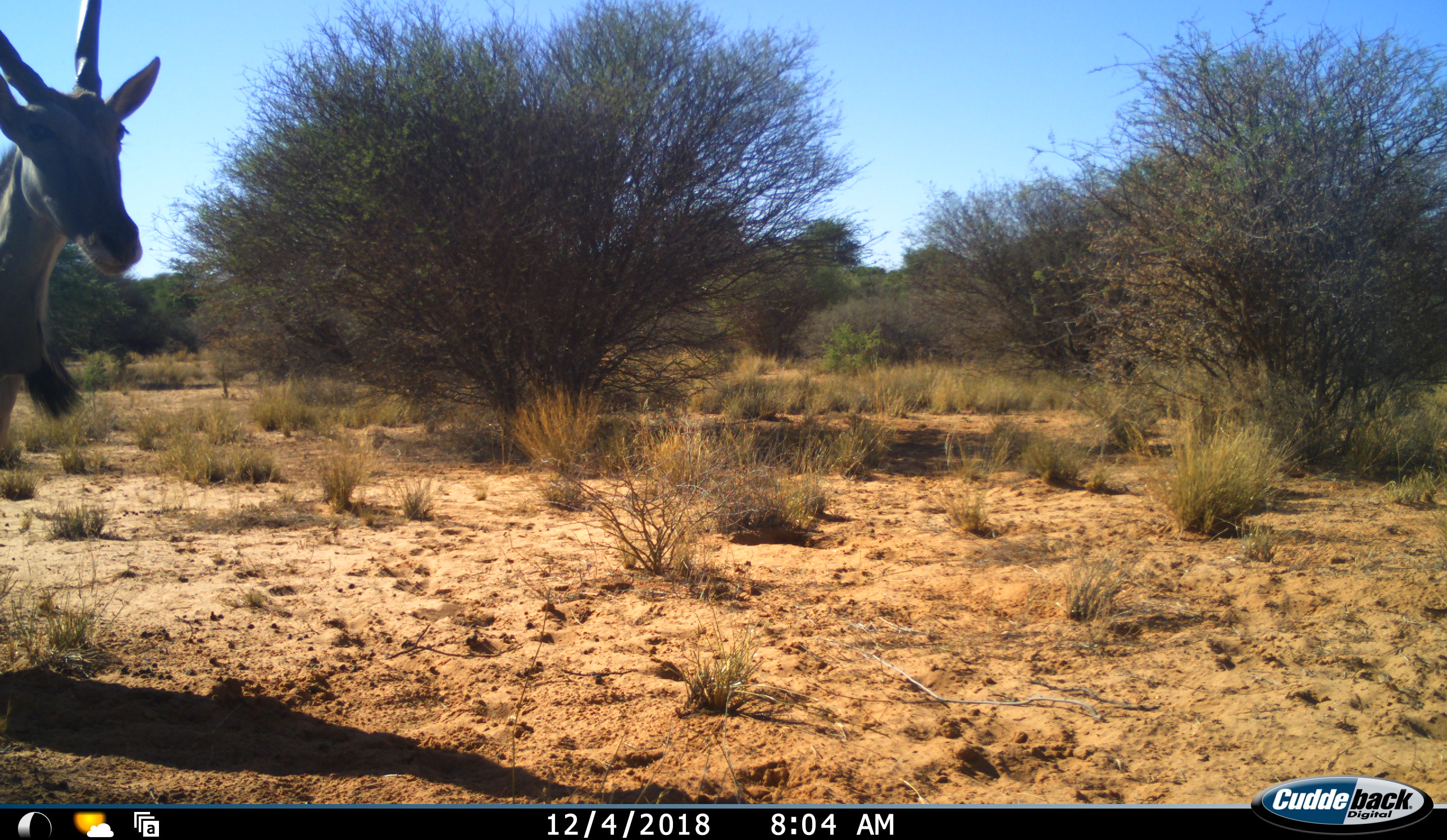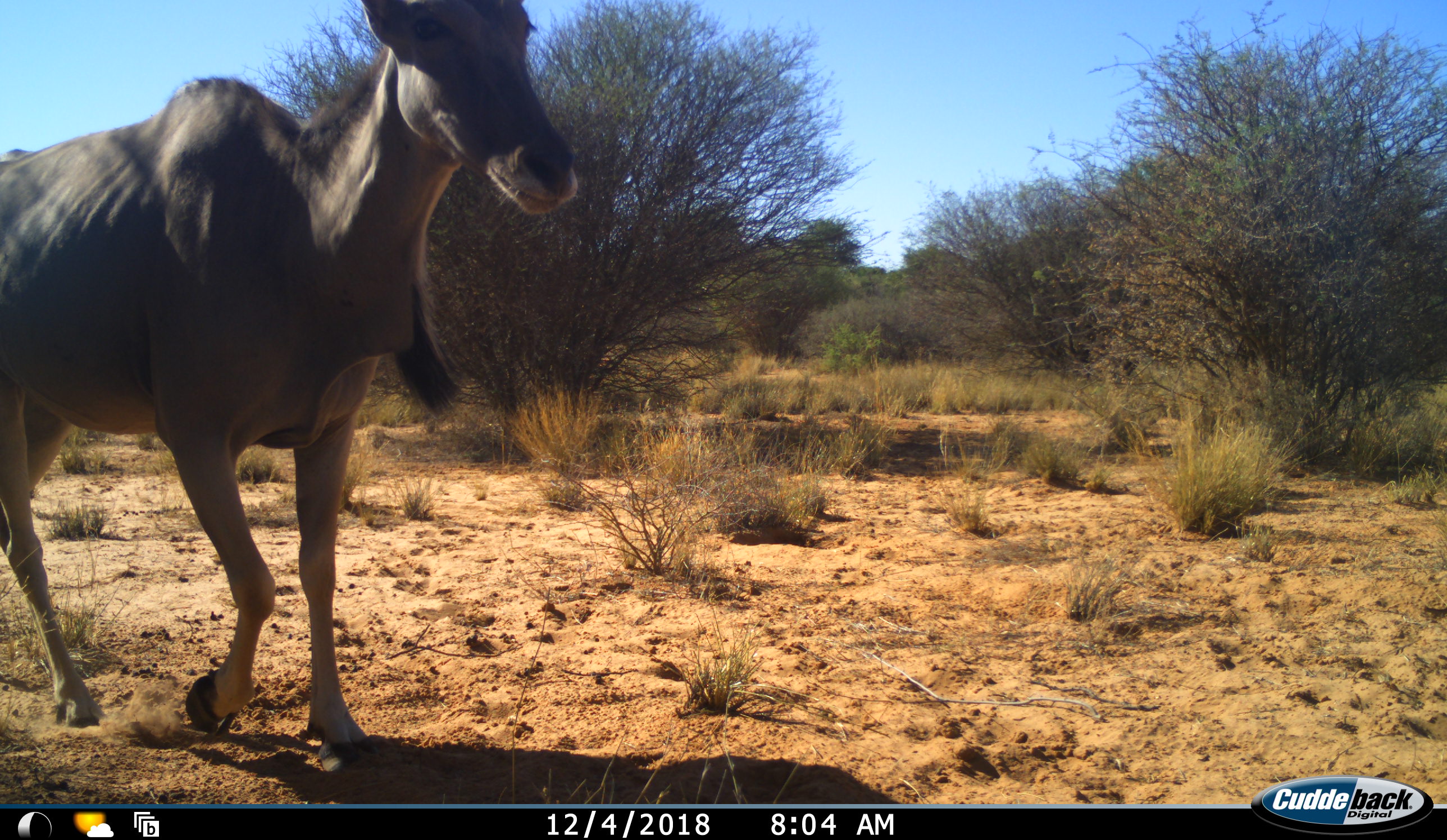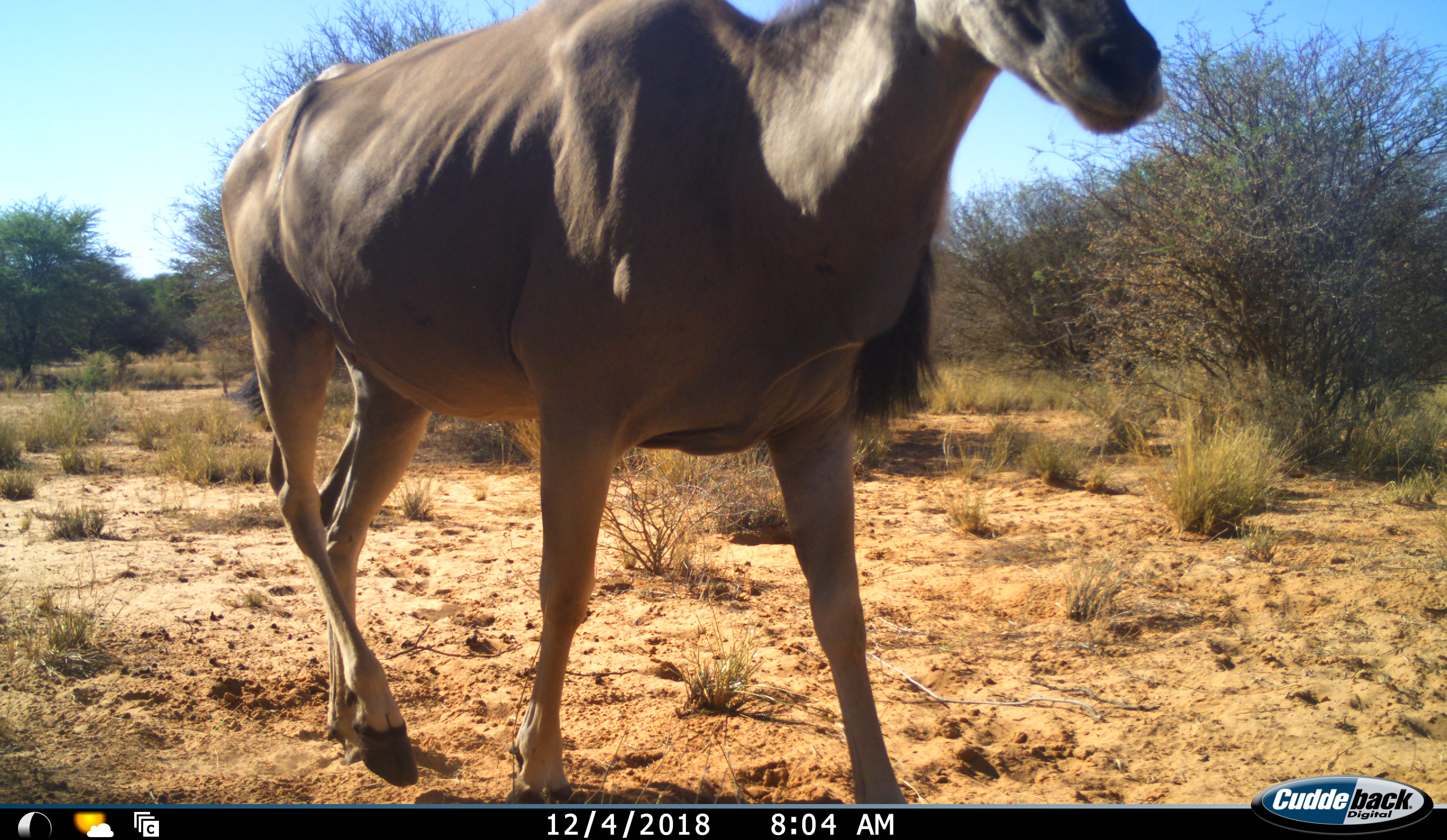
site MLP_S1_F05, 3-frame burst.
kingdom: Animalia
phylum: Chordata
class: Mammalia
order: Artiodactyla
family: Bovidae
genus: Tragelaphus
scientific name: Tragelaphus oryx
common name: eland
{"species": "eland (Tragelaphus oryx)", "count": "1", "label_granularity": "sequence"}